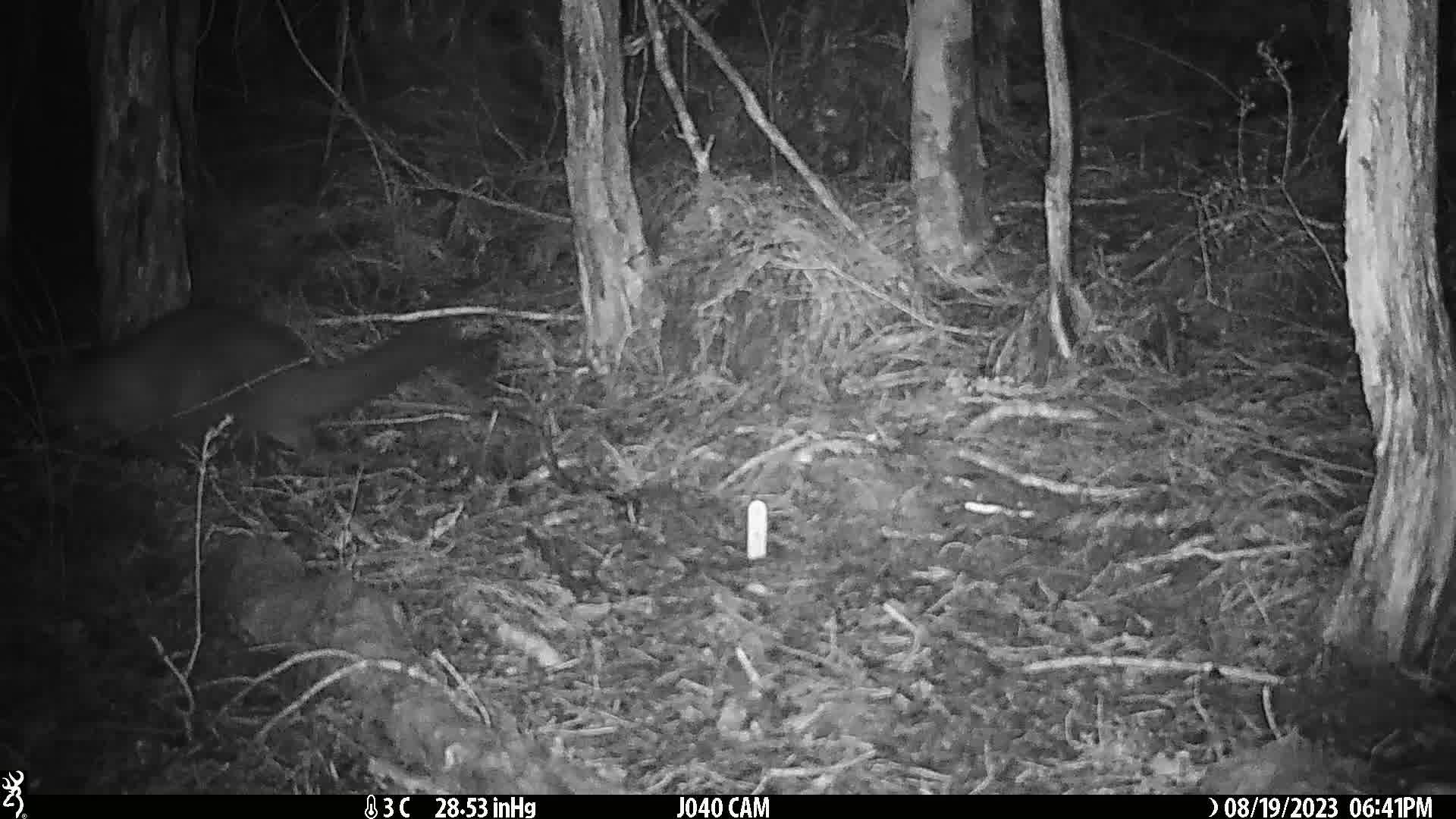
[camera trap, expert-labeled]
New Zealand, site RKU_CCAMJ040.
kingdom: Animalia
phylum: Chordata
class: Mammalia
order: Diprotodontia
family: Phalangeridae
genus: Trichosurus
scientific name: Trichosurus vulpecula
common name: common brushtail possum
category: possum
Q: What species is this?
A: Possum (common brushtail possum) (Trichosurus vulpecula).